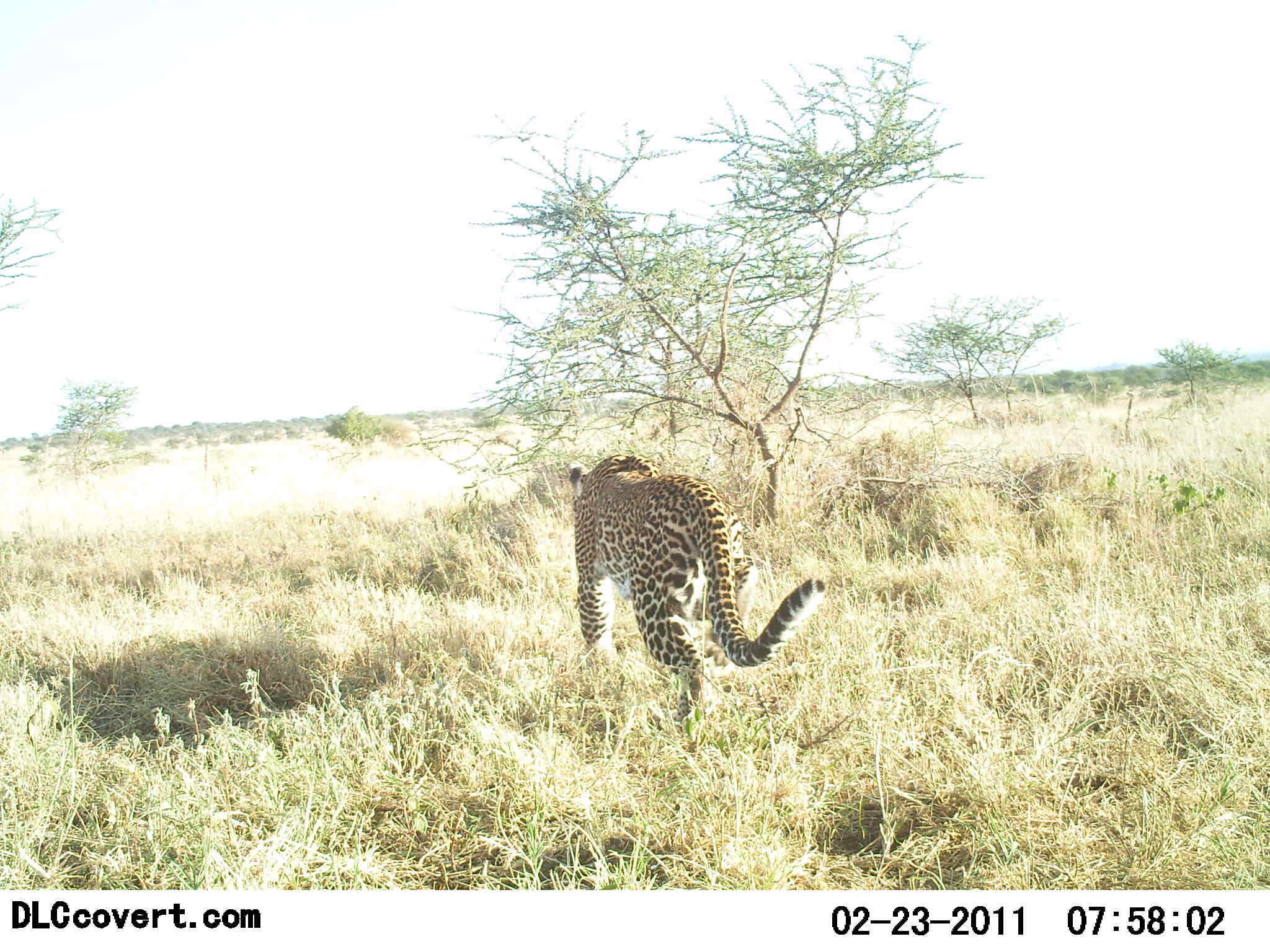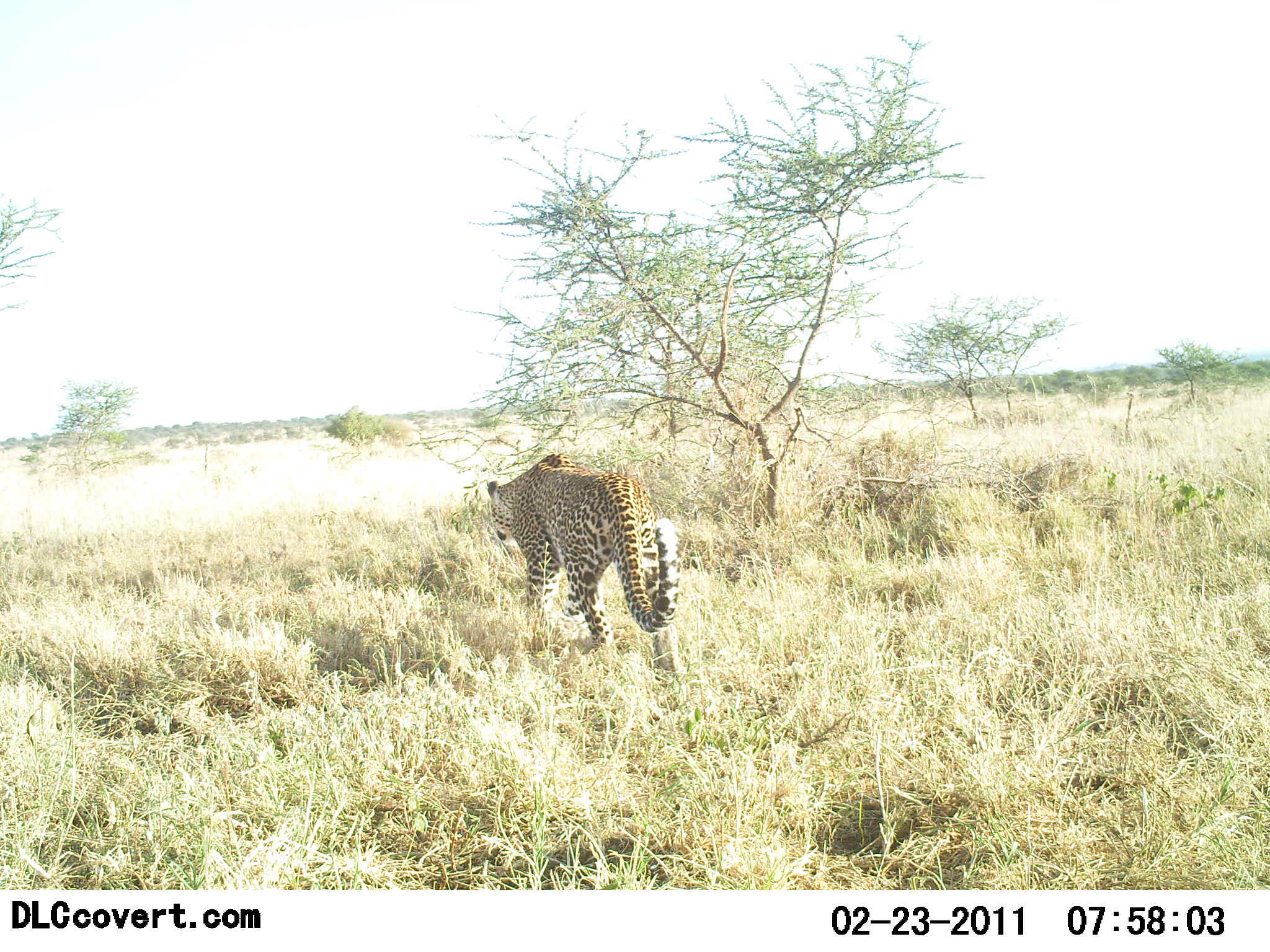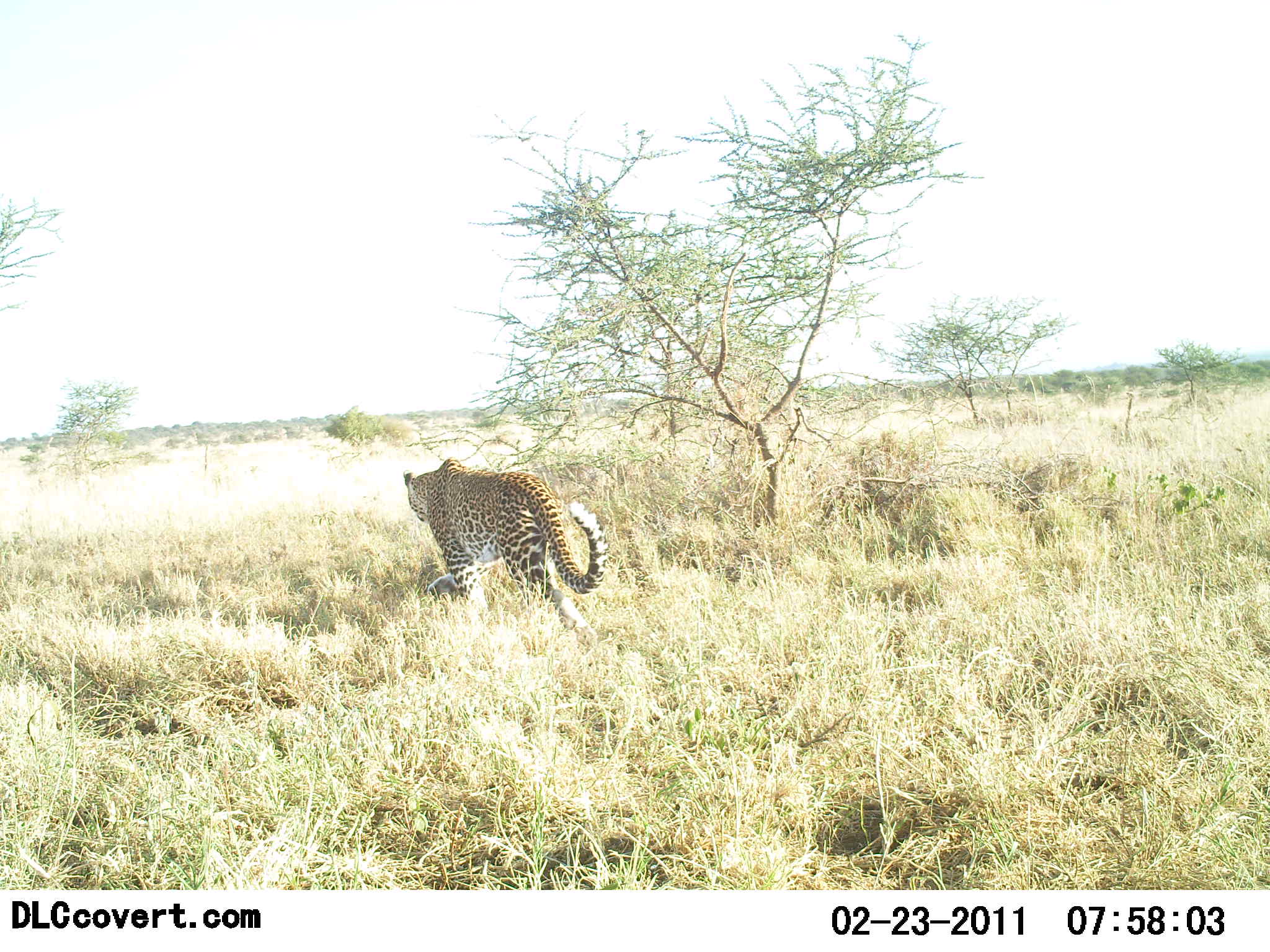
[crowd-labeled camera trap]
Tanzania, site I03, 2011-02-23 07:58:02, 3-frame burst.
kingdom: Animalia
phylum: Chordata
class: Mammalia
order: Carnivora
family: Felidae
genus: Panthera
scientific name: Panthera pardus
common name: leopard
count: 1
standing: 8%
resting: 0%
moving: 100%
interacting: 0%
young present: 0%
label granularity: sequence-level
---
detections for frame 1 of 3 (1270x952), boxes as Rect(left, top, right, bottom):
animal: Rect(569, 453, 826, 721)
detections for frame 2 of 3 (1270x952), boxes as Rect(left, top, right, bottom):
animal: Rect(486, 454, 685, 681)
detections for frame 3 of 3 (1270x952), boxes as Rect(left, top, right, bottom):
animal: Rect(403, 458, 610, 646)